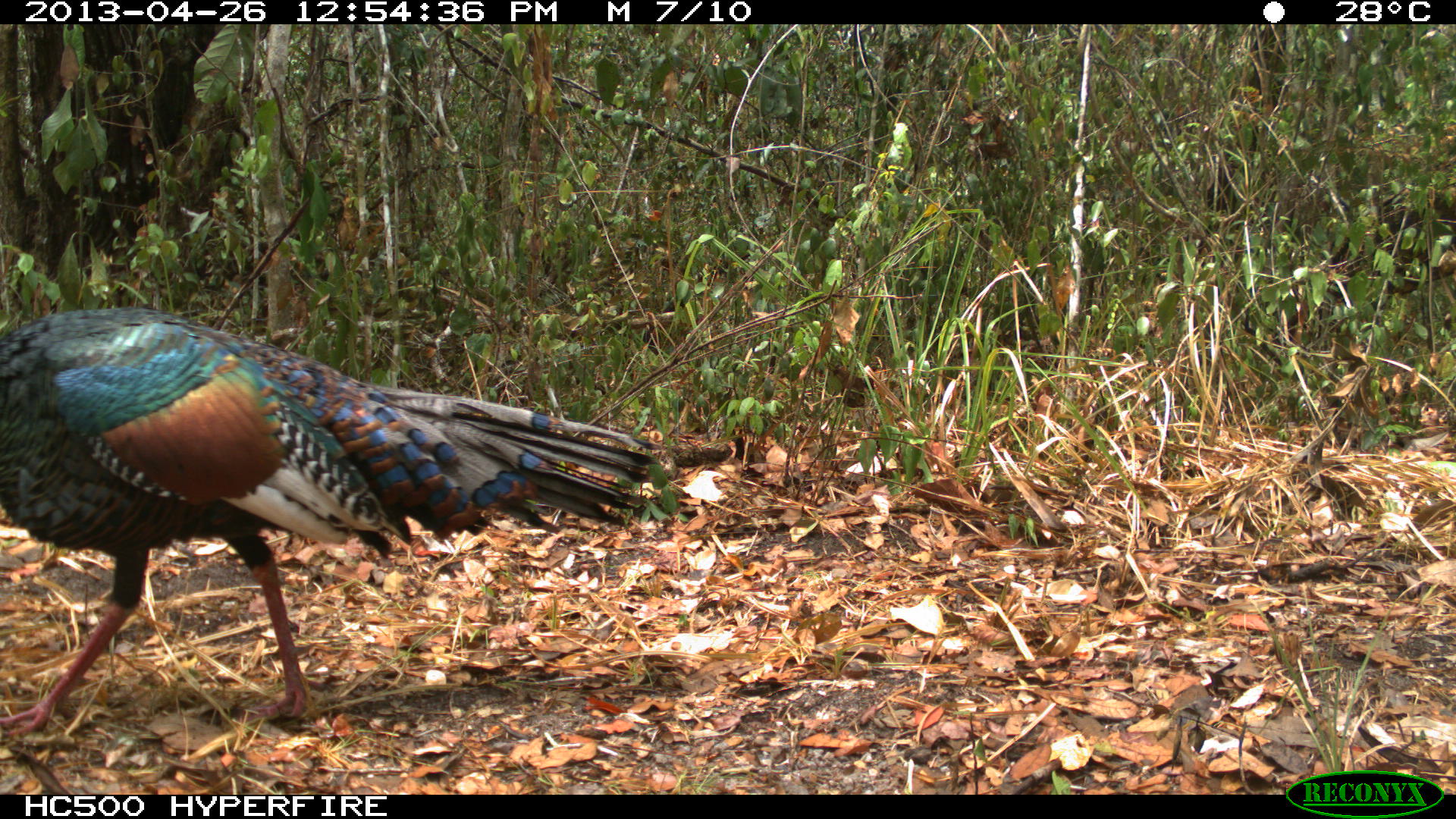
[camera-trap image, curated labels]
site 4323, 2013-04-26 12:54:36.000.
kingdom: Animalia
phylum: Chordata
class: Aves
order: Galliformes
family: Phasianidae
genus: Meleagris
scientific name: Meleagris ocellata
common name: ocellated turkey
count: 1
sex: male